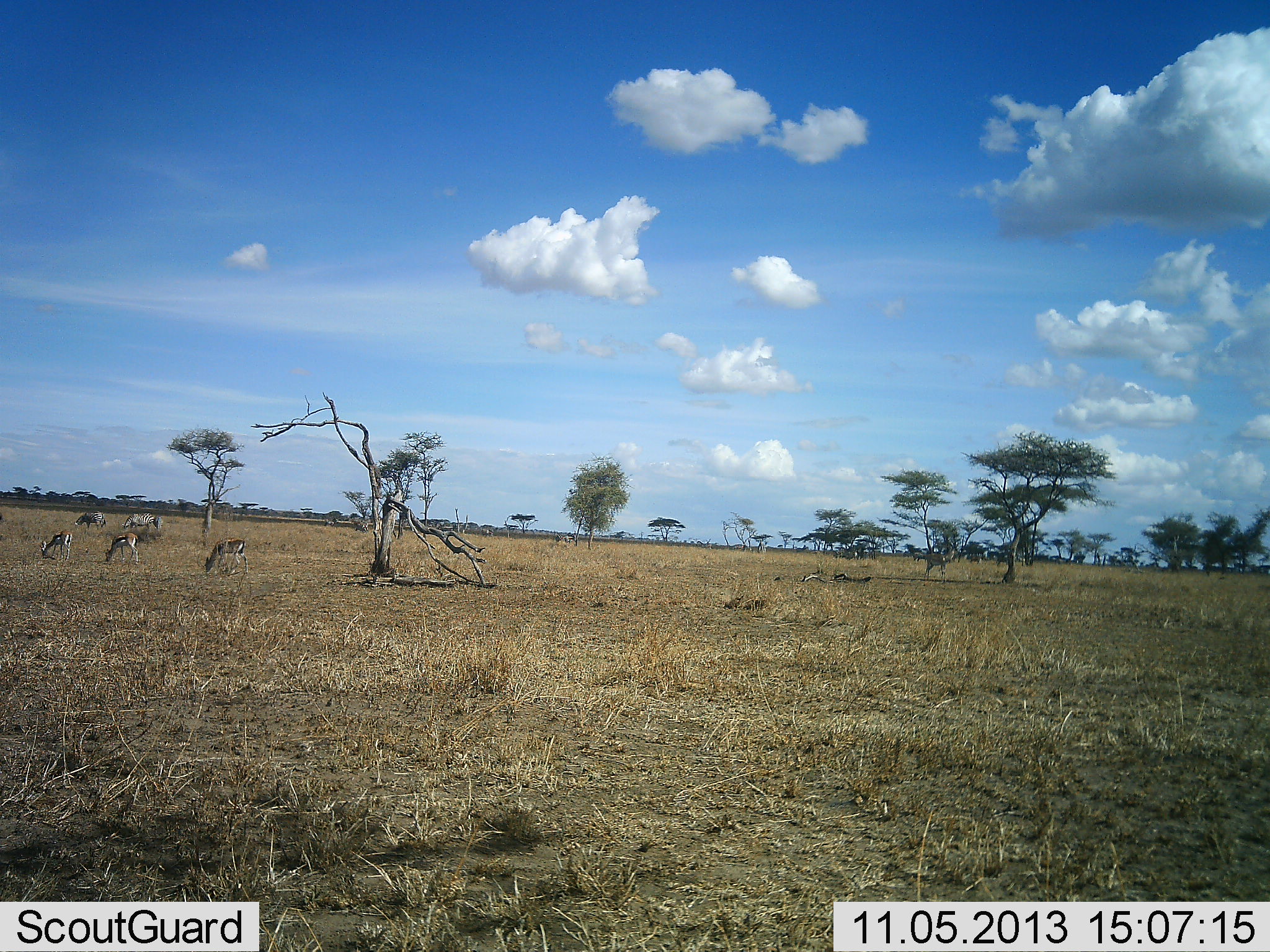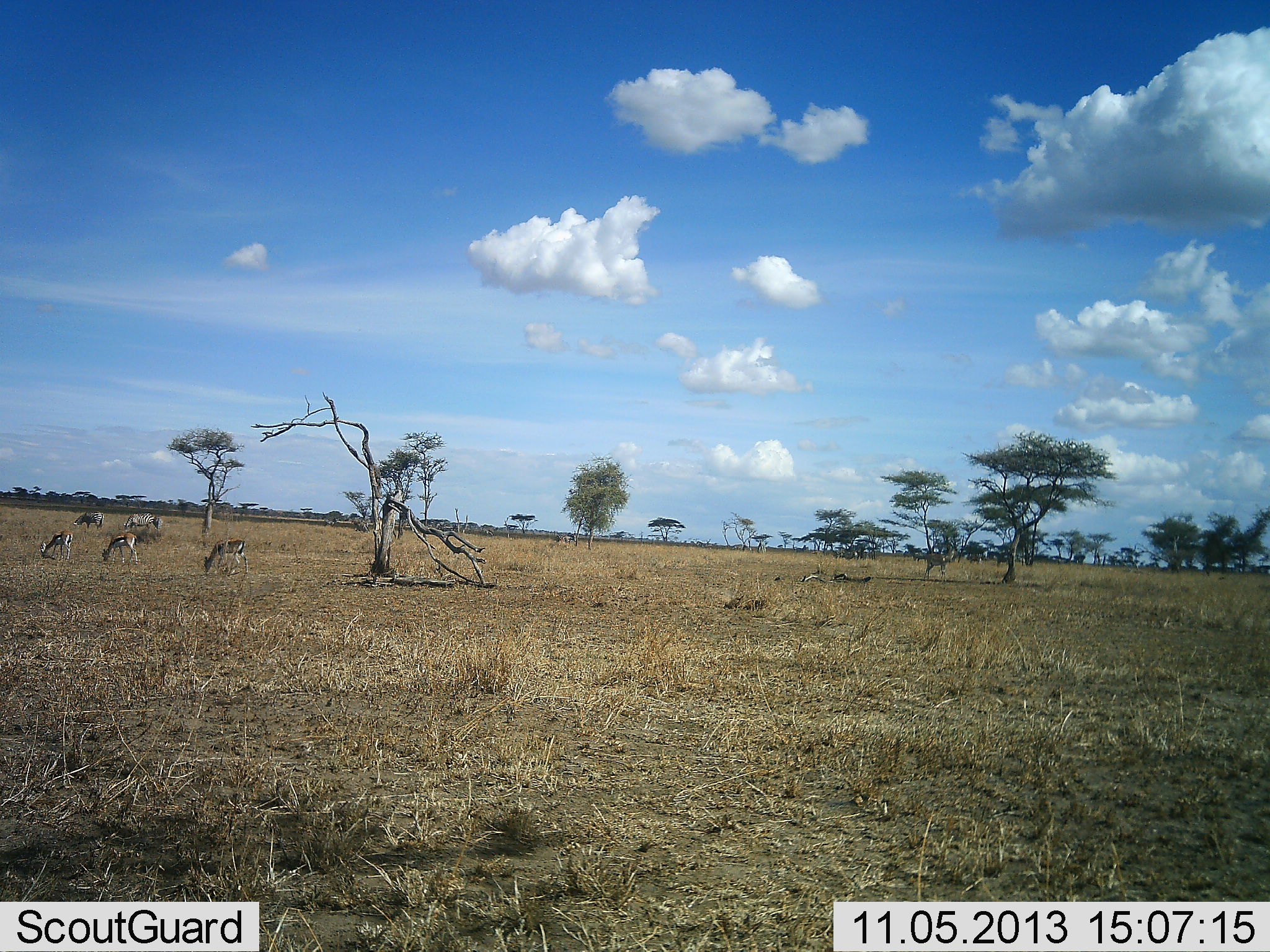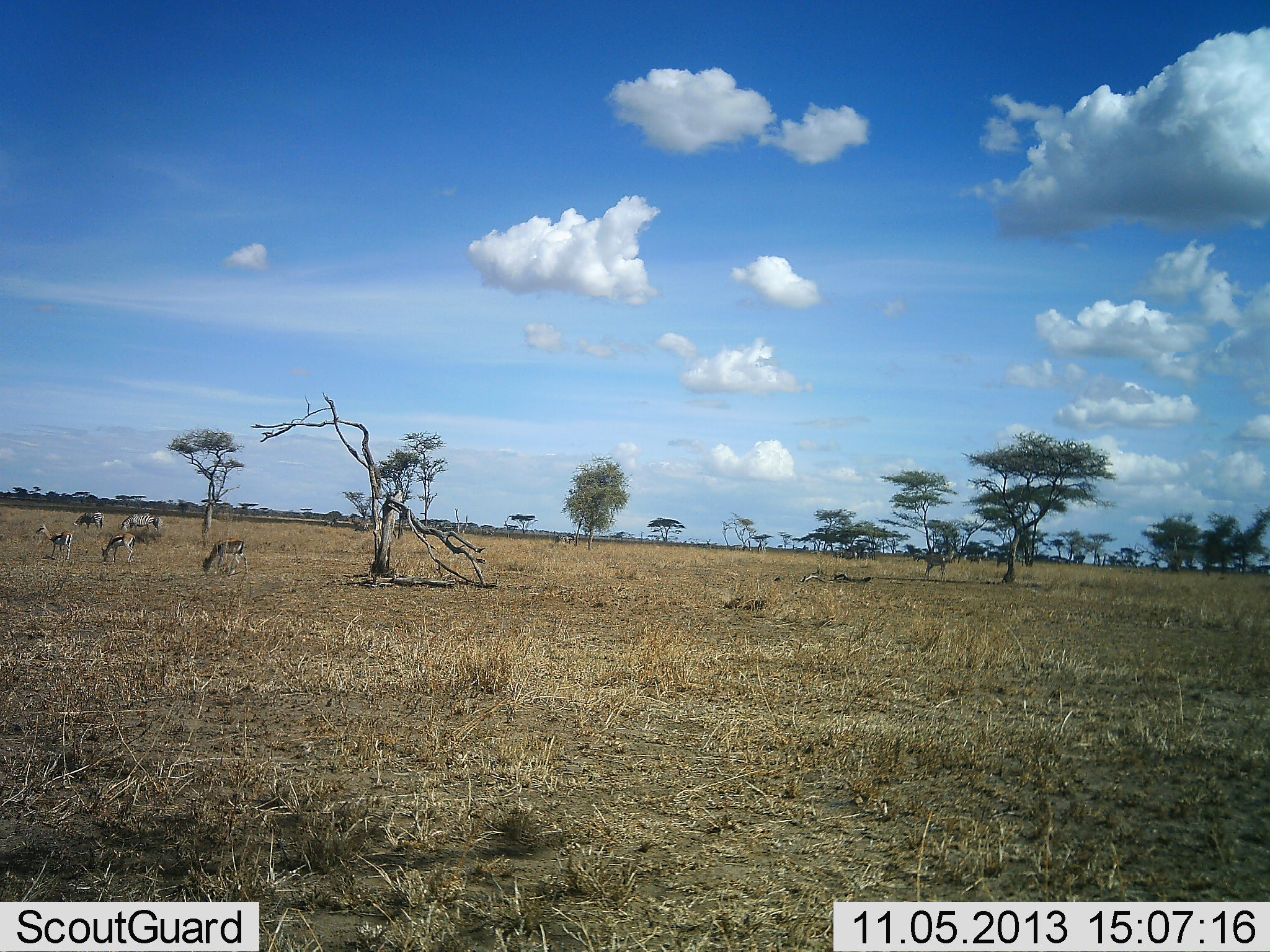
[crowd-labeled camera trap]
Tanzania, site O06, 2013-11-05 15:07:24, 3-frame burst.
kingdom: Animalia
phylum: Chordata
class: Mammalia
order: Artiodactyla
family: Bovidae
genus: Eudorcas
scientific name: Eudorcas thomsonii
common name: thomson's gazelle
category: gazellethomsons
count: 3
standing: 46%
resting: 8%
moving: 8%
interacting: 0%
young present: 0%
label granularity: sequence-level